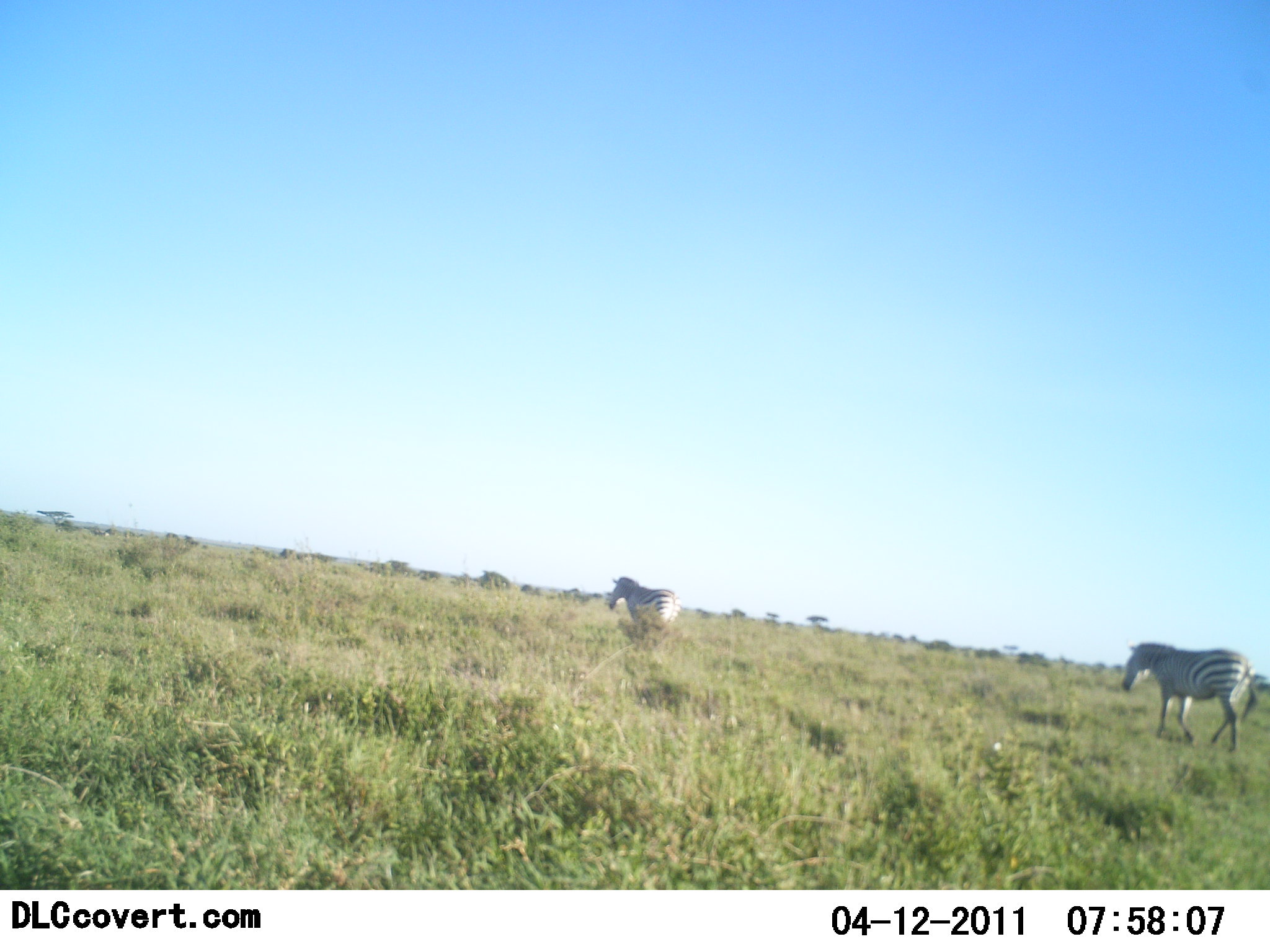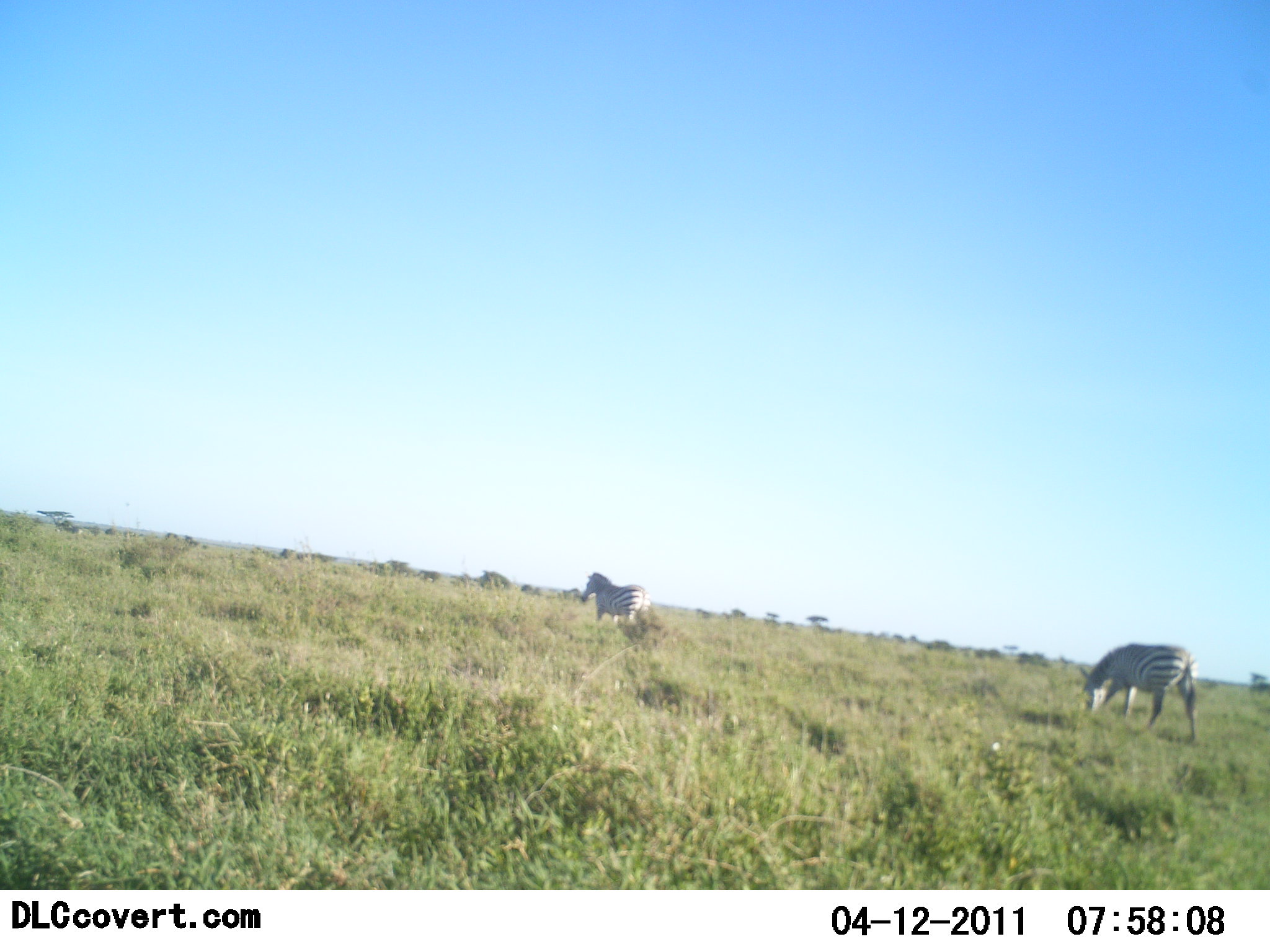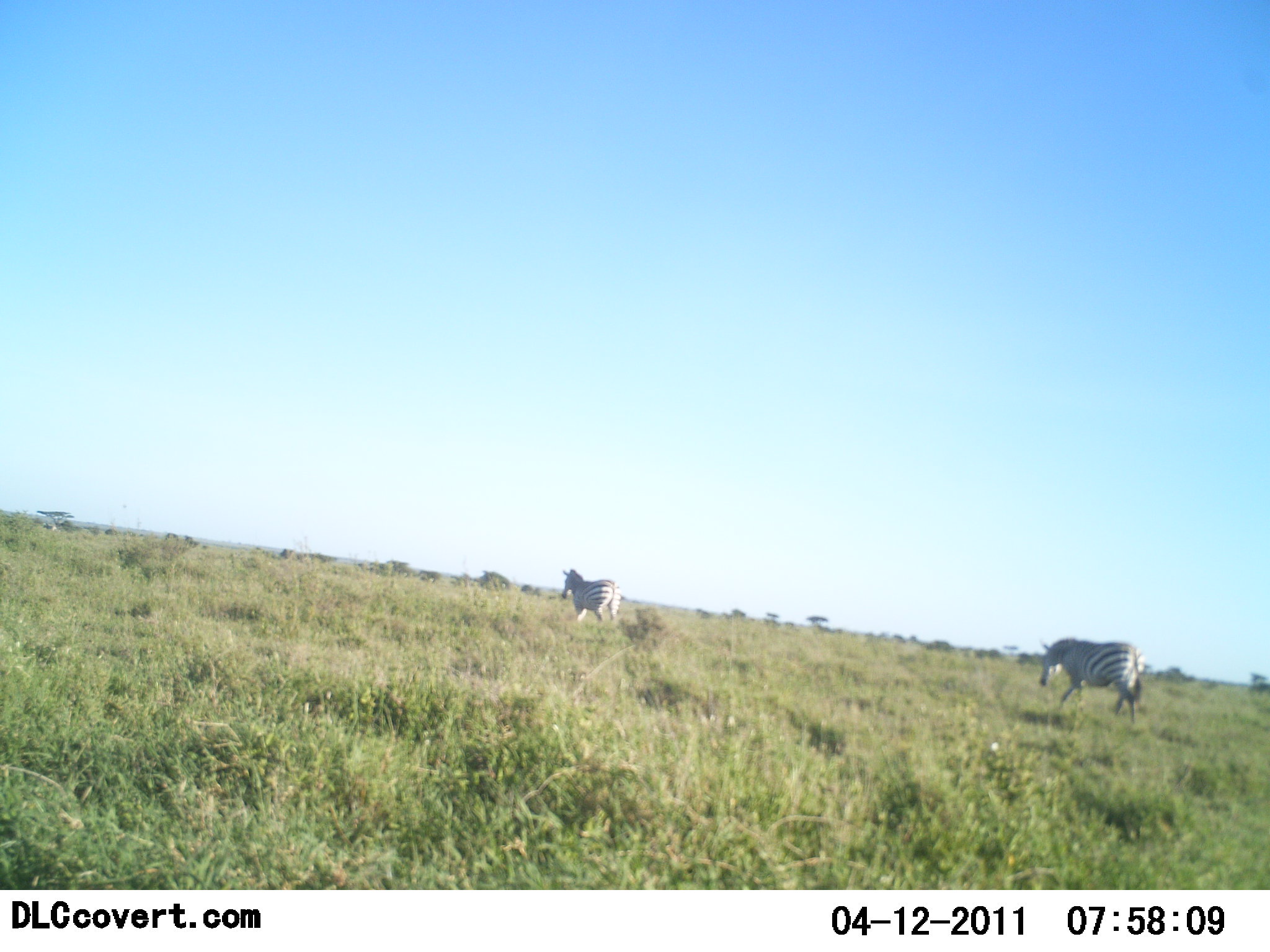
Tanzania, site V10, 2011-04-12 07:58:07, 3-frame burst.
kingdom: Animalia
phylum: Chordata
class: Mammalia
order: Perissodactyla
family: Equidae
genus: Equus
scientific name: Equus quagga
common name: plains zebra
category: zebra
Zebra (plains zebra) (Equus quagga), count 2. Behavior (volunteer vote fractions): standing 9%, resting 0%, moving 91%, interacting 0%. Young present (vote fraction): 0%. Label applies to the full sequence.